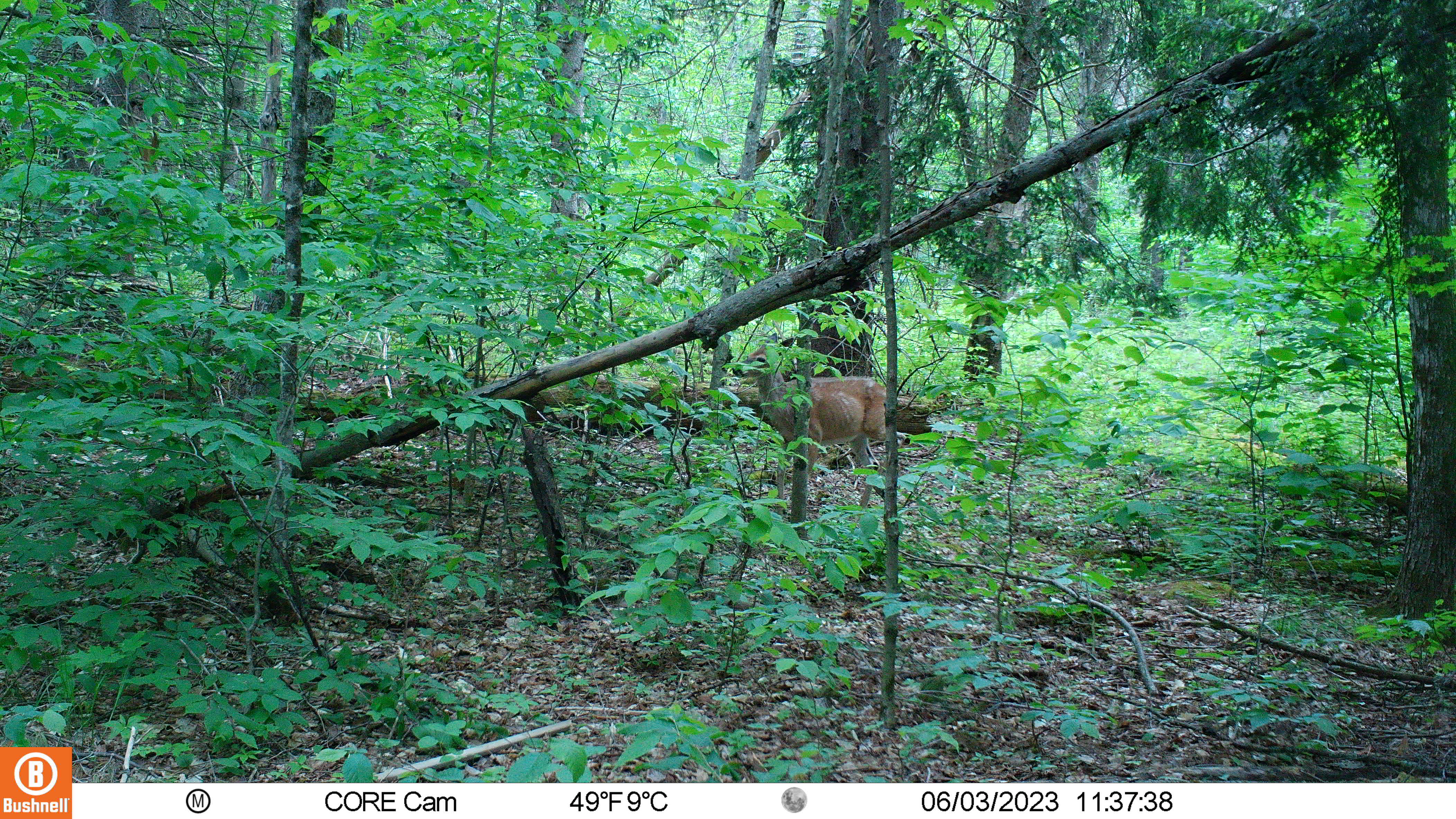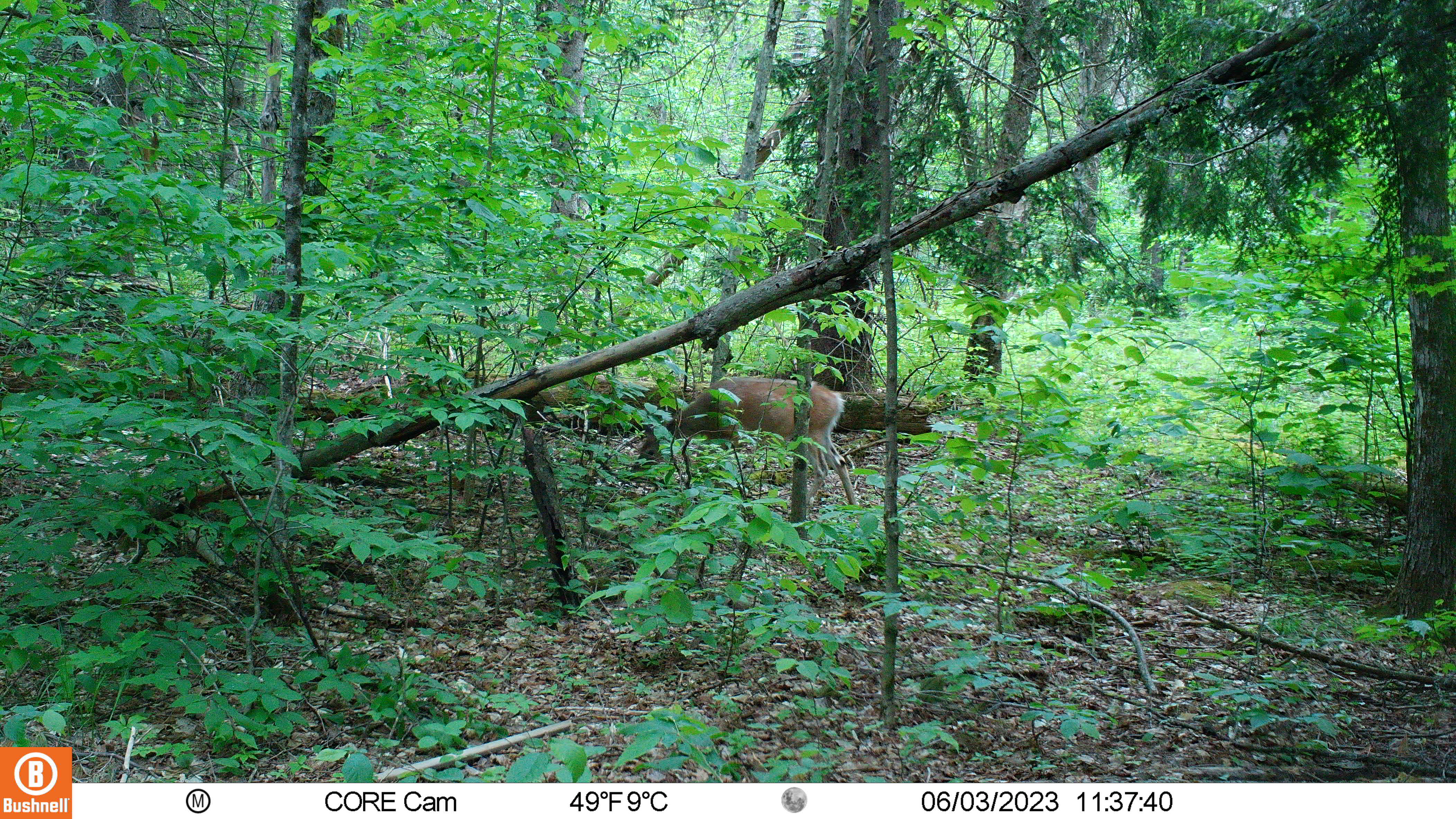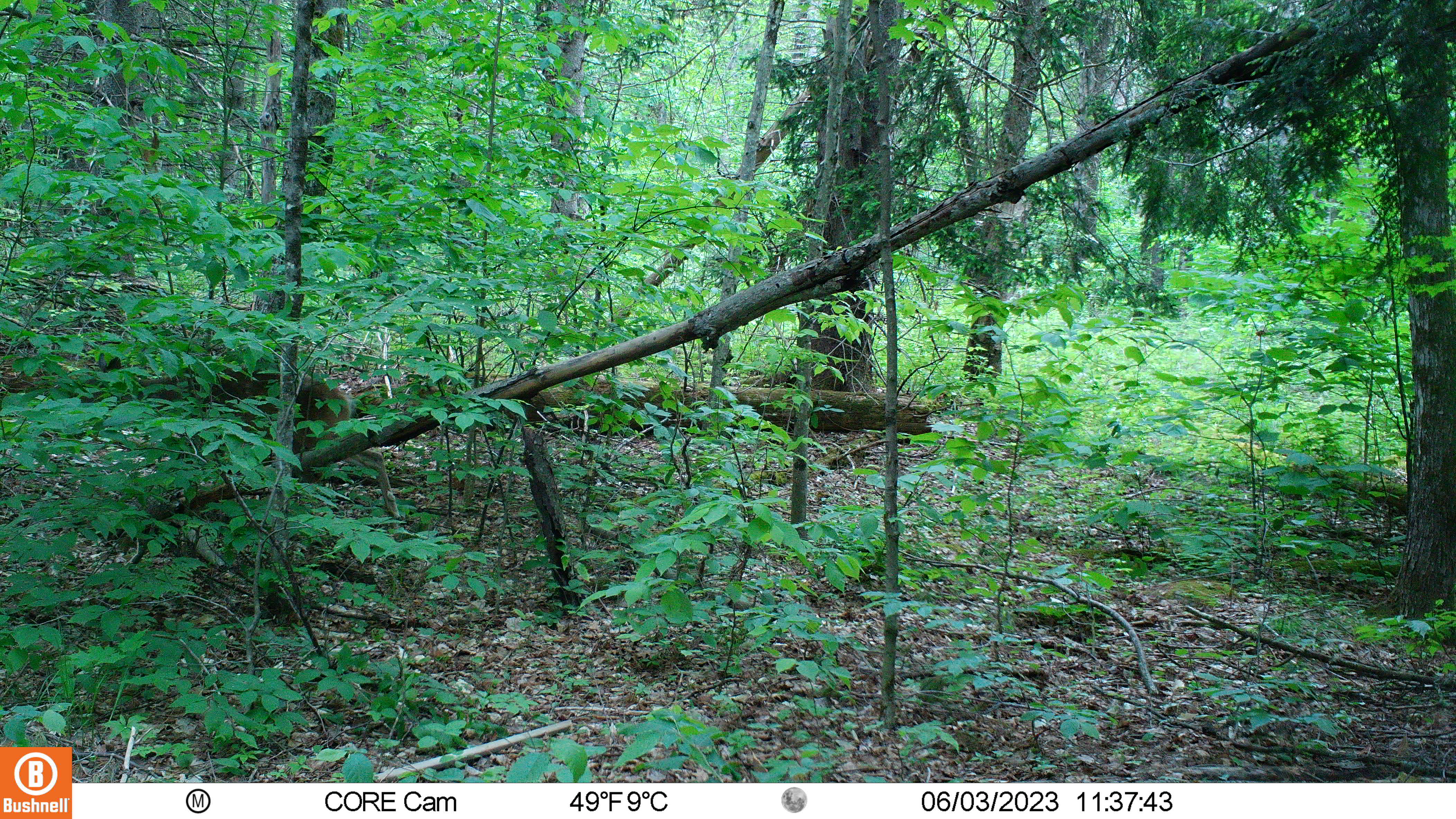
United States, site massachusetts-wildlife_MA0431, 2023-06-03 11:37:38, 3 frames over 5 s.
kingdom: Animalia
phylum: Chordata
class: Mammalia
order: Artiodactyla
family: Cervidae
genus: Odocoileus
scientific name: Odocoileus virginianus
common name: white-tailed deer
White-tailed deer (Odocoileus virginianus).